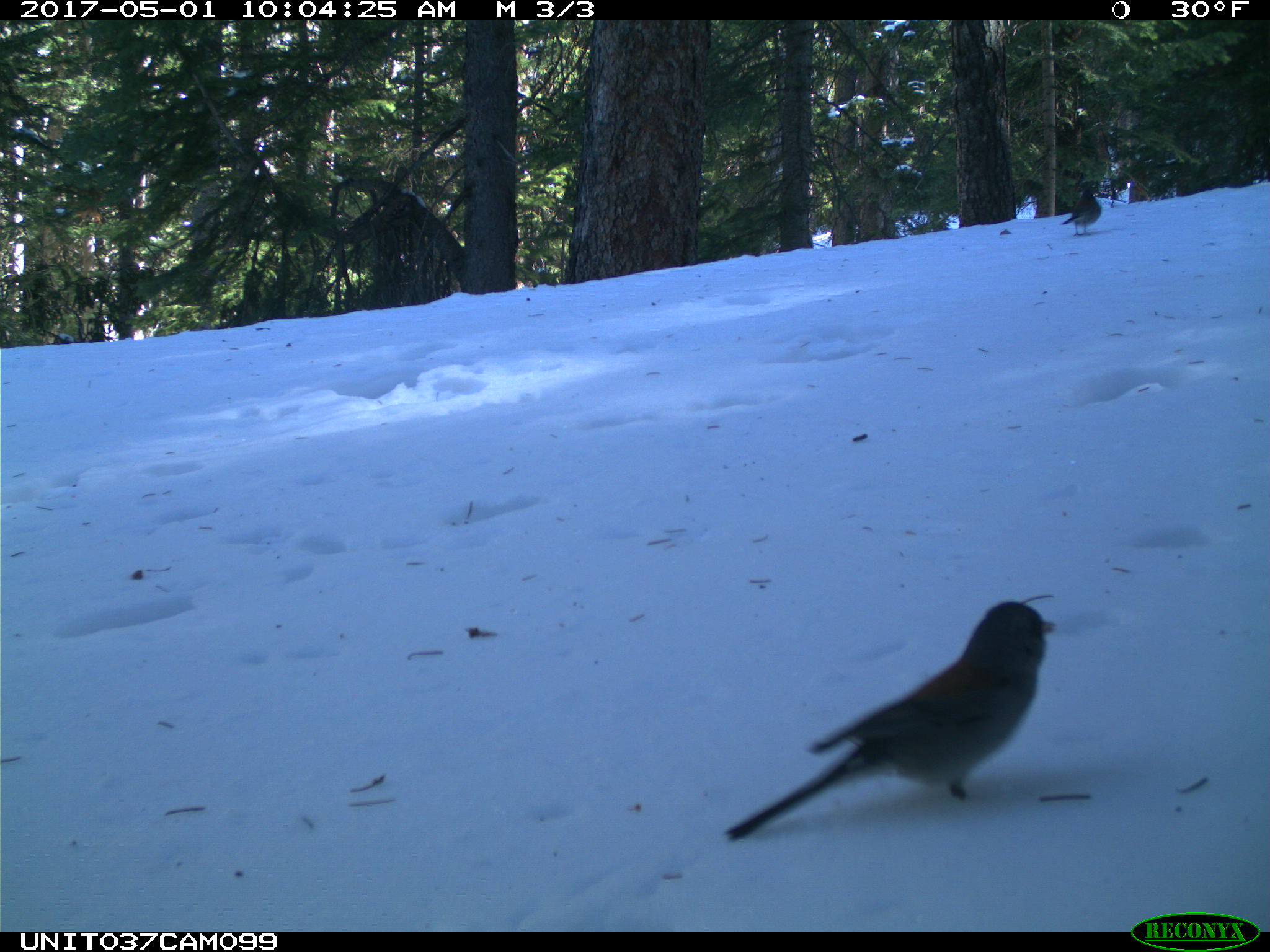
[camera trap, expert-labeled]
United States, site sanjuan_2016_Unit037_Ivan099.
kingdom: Animalia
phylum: Chordata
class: Aves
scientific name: Aves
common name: birds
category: unidentified bird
Unidentified bird (birds) (Aves).